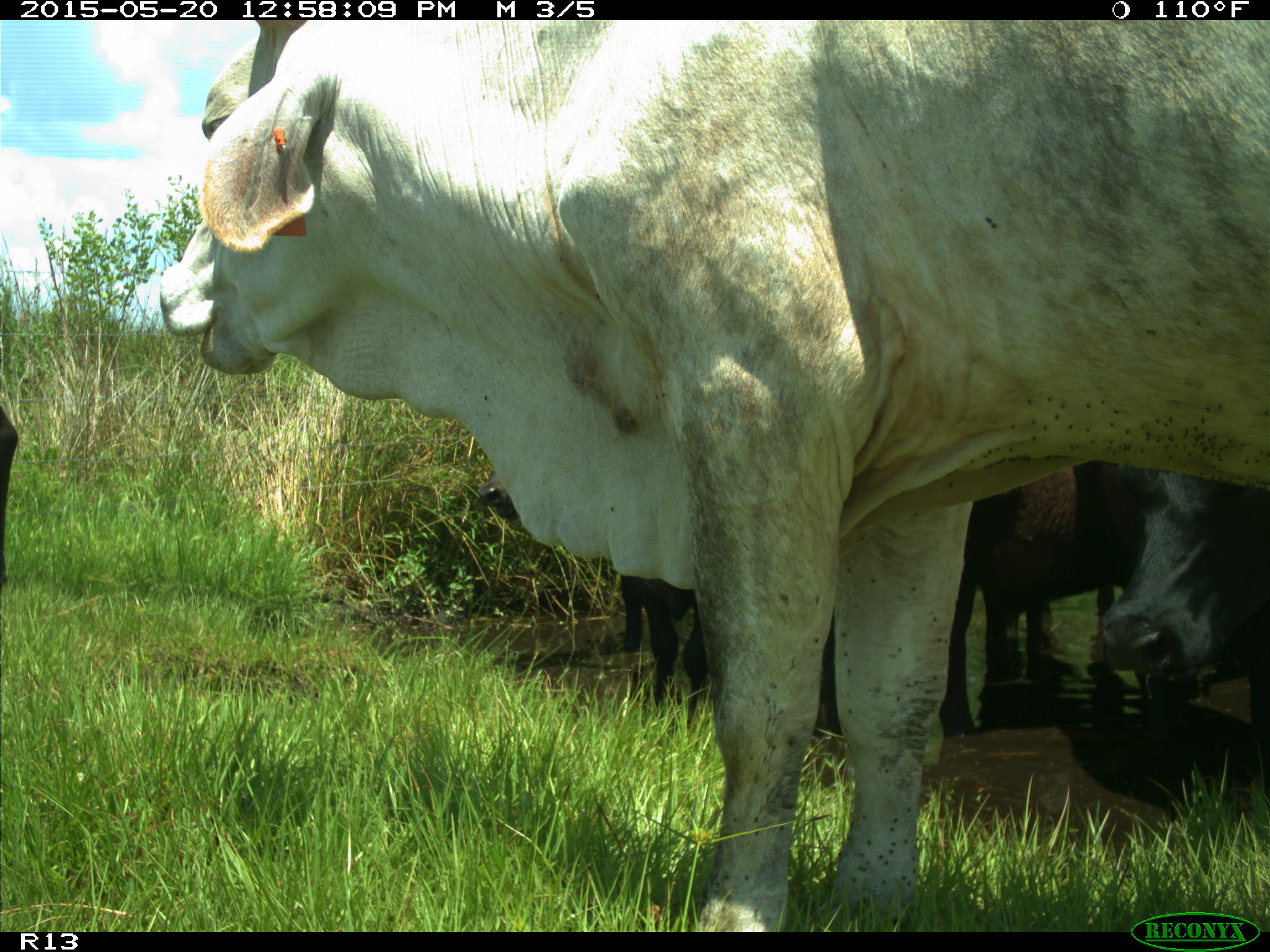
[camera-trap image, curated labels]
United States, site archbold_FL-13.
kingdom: Animalia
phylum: Chordata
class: Mammalia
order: Artiodactyla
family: Bovidae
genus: Bos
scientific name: Bos taurus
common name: domestic cow